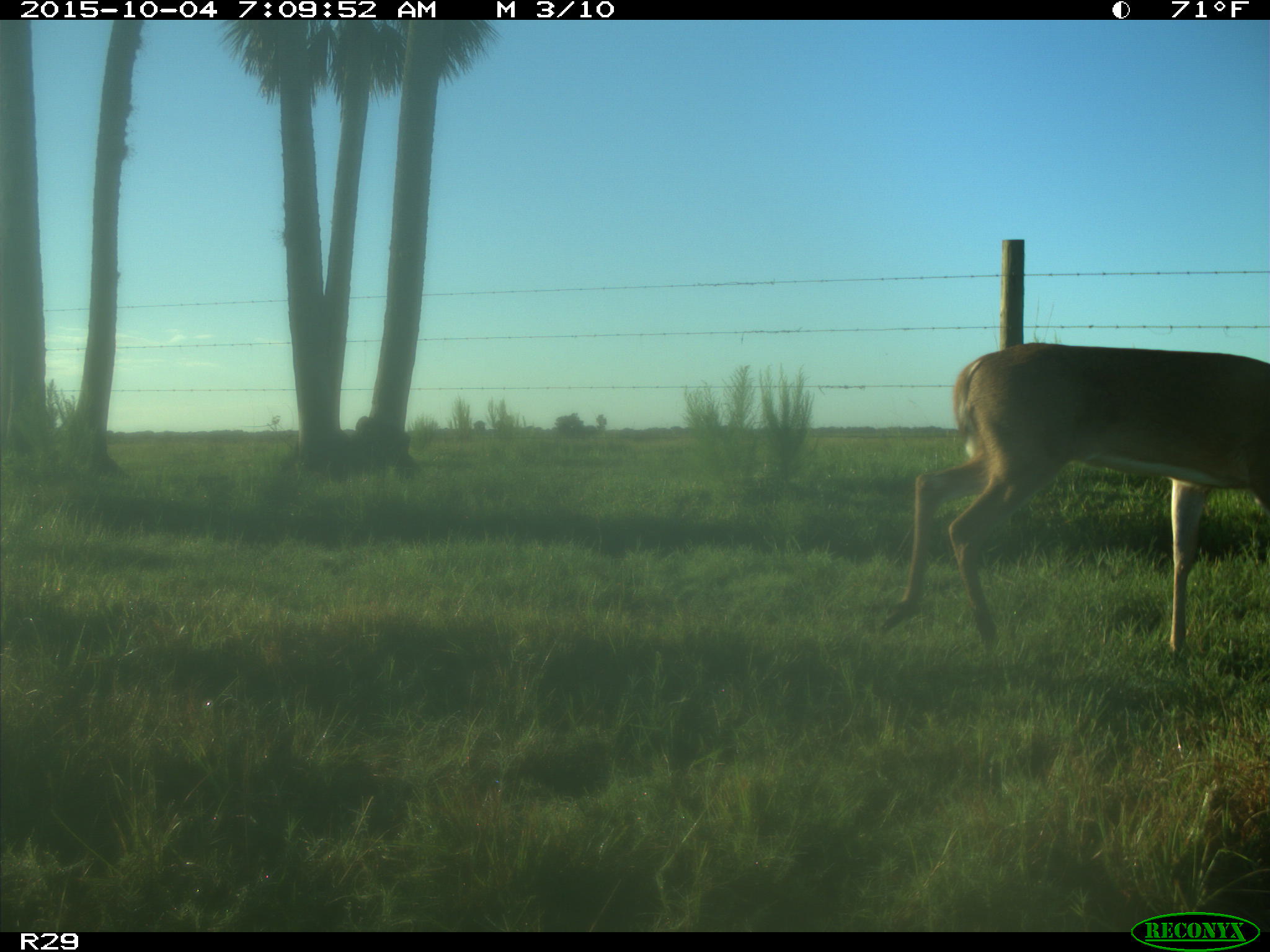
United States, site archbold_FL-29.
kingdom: Animalia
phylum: Chordata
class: Mammalia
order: Artiodactyla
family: Cervidae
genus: Odocoileus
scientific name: Odocoileus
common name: deer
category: unidentified deer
Unidentified deer (deer) (Odocoileus).